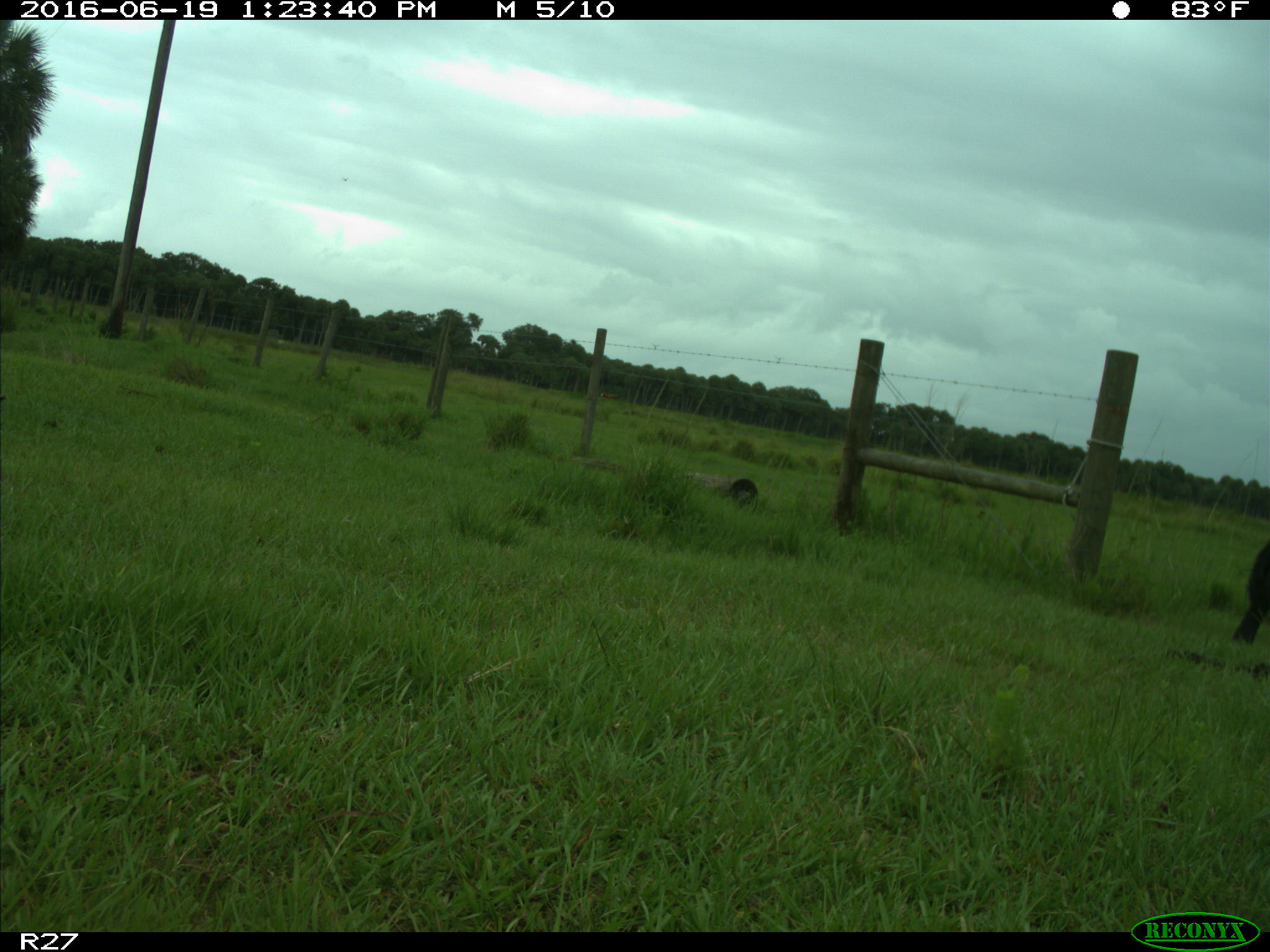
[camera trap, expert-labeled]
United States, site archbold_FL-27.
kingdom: Animalia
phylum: Chordata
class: Mammalia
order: Artiodactyla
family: Bovidae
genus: Bos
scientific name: Bos taurus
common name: domestic cow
Bos taurus (domestic cow).